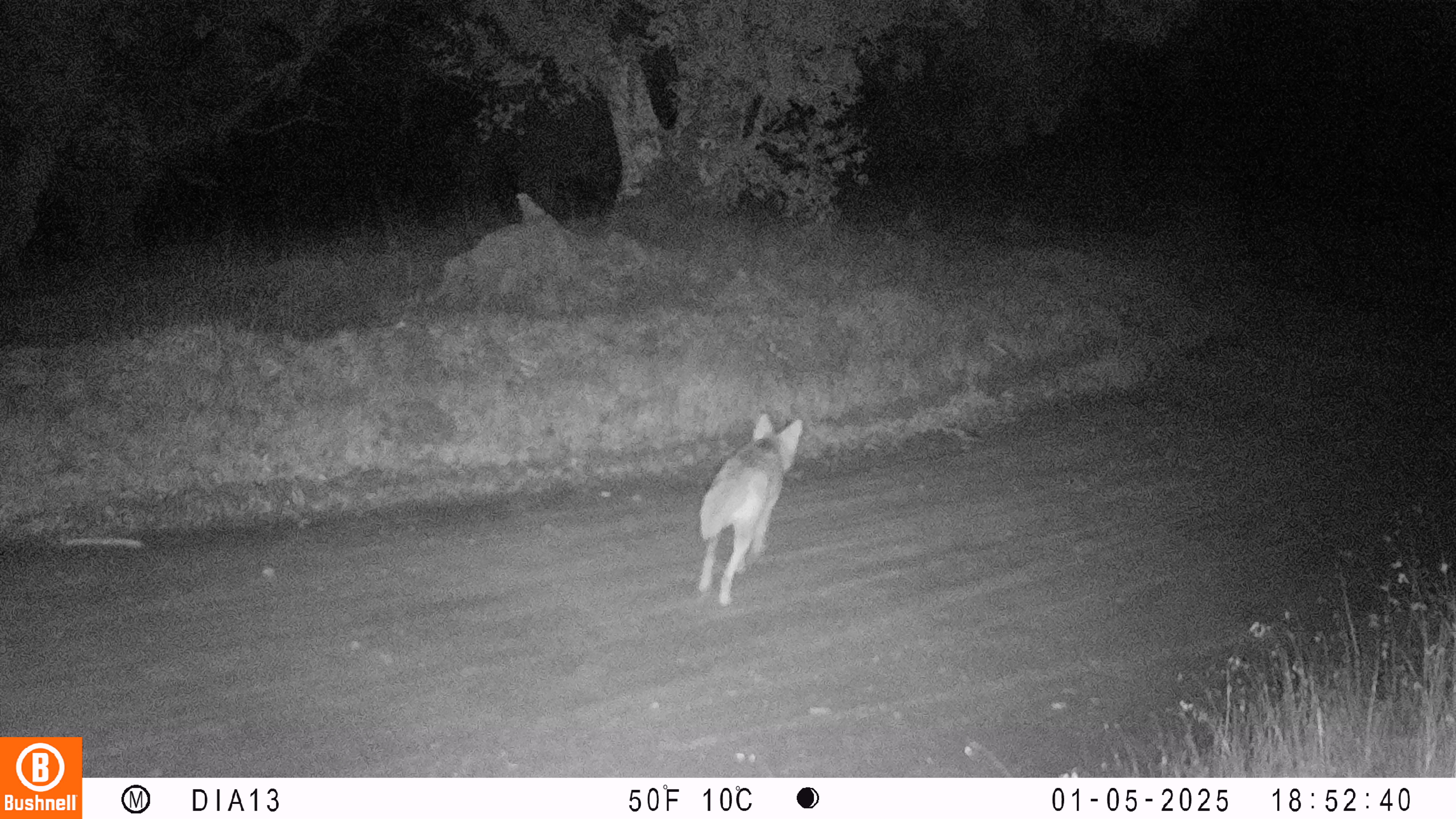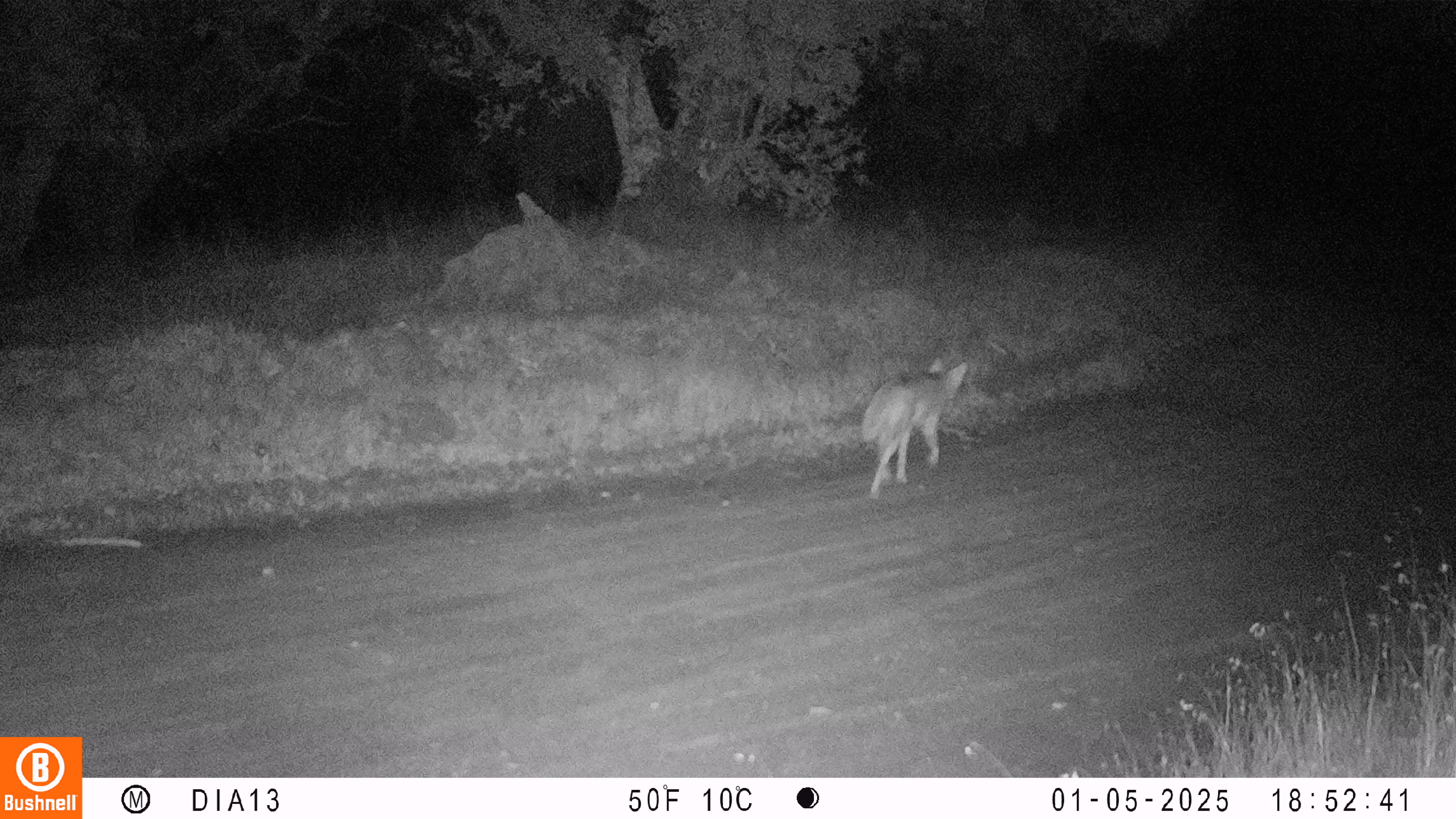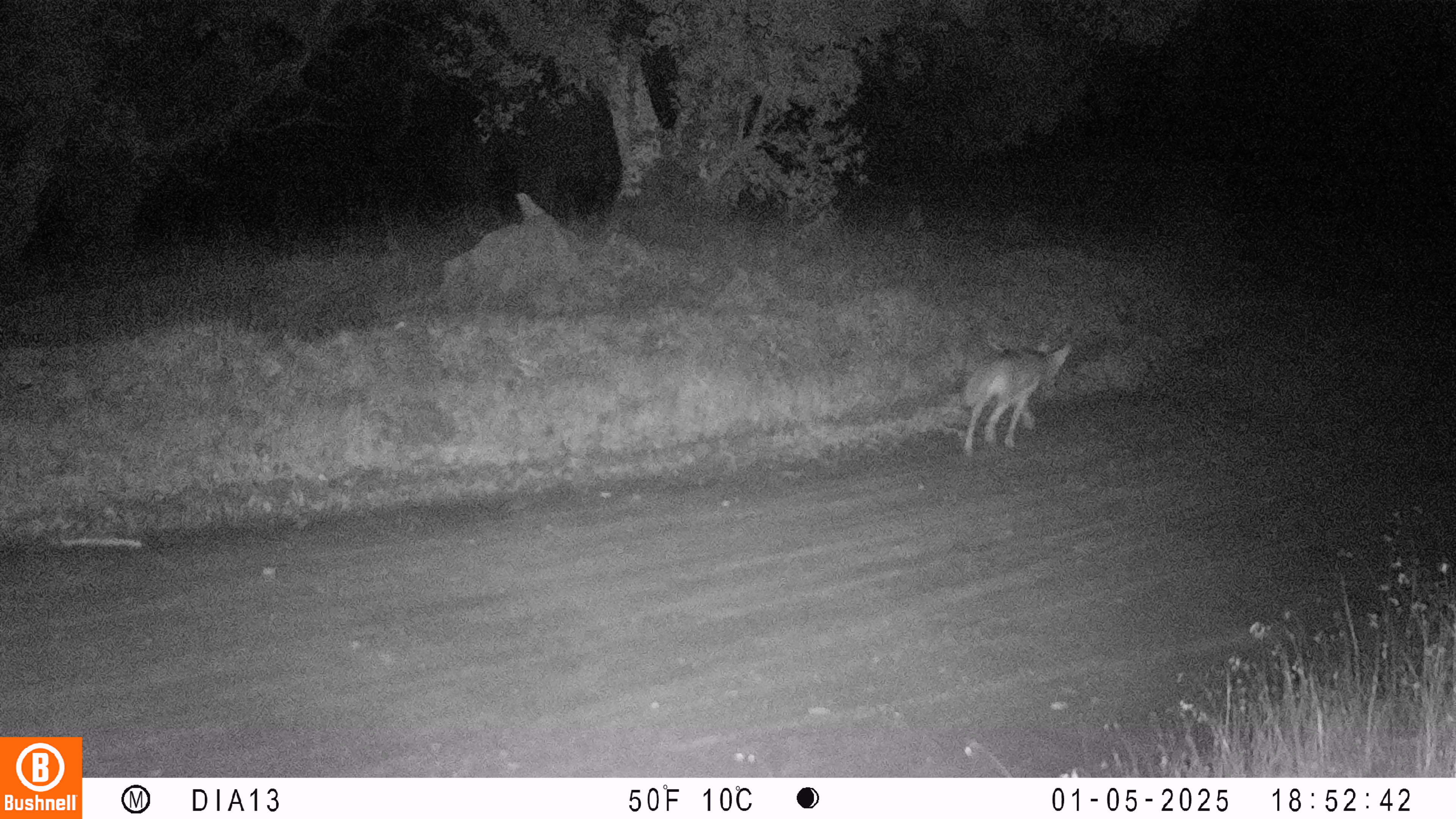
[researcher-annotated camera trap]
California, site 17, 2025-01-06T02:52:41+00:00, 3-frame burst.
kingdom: Animalia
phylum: Chordata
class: Mammalia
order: Carnivora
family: Canidae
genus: Canis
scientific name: Canis latrans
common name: coyote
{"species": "coyote (Canis latrans)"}